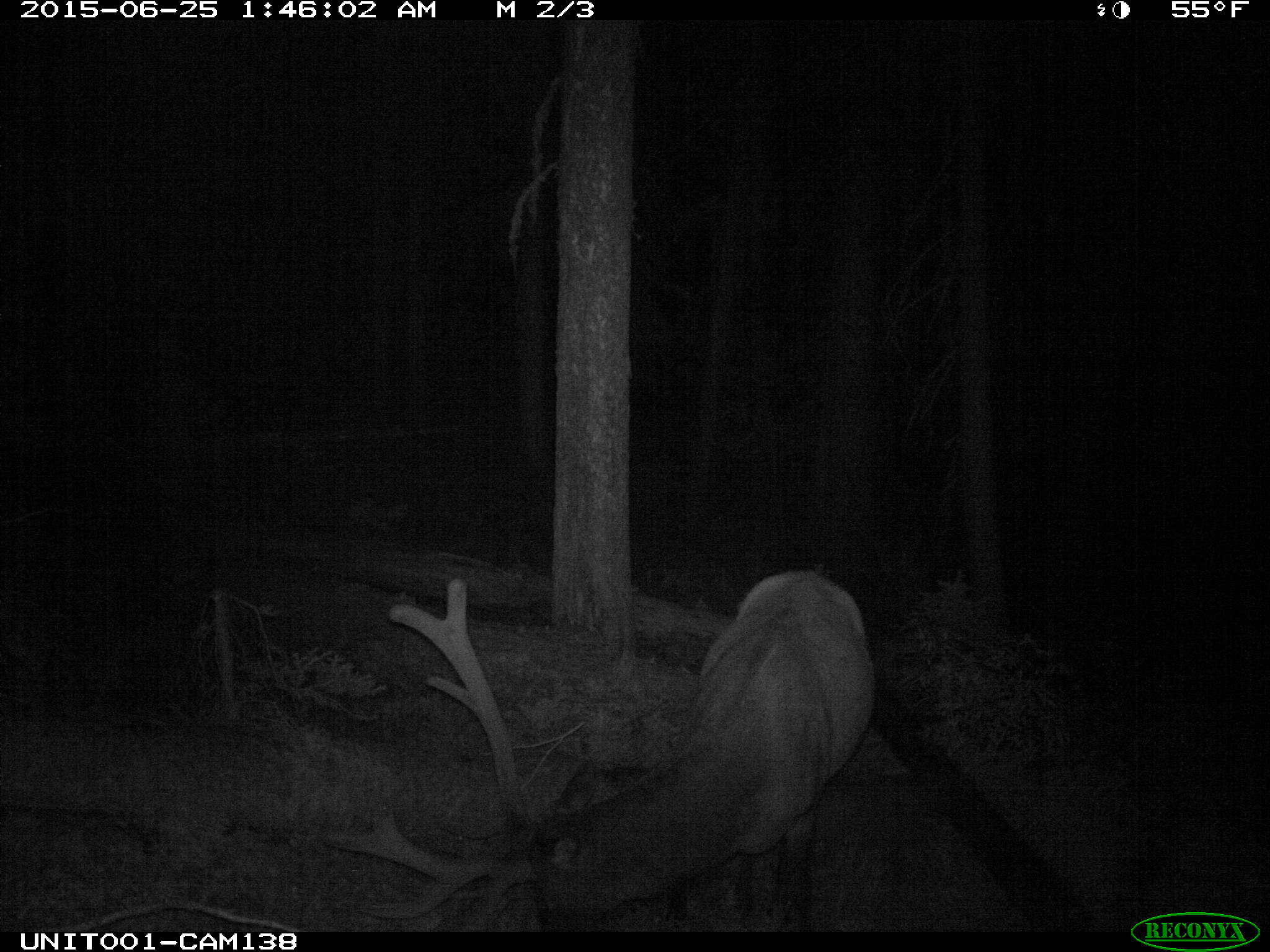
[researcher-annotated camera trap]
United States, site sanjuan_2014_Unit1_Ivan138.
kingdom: Animalia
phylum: Chordata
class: Mammalia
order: Artiodactyla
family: Cervidae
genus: Cervus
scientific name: Cervus elaphus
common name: red deer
Cervus elaphus (red deer).